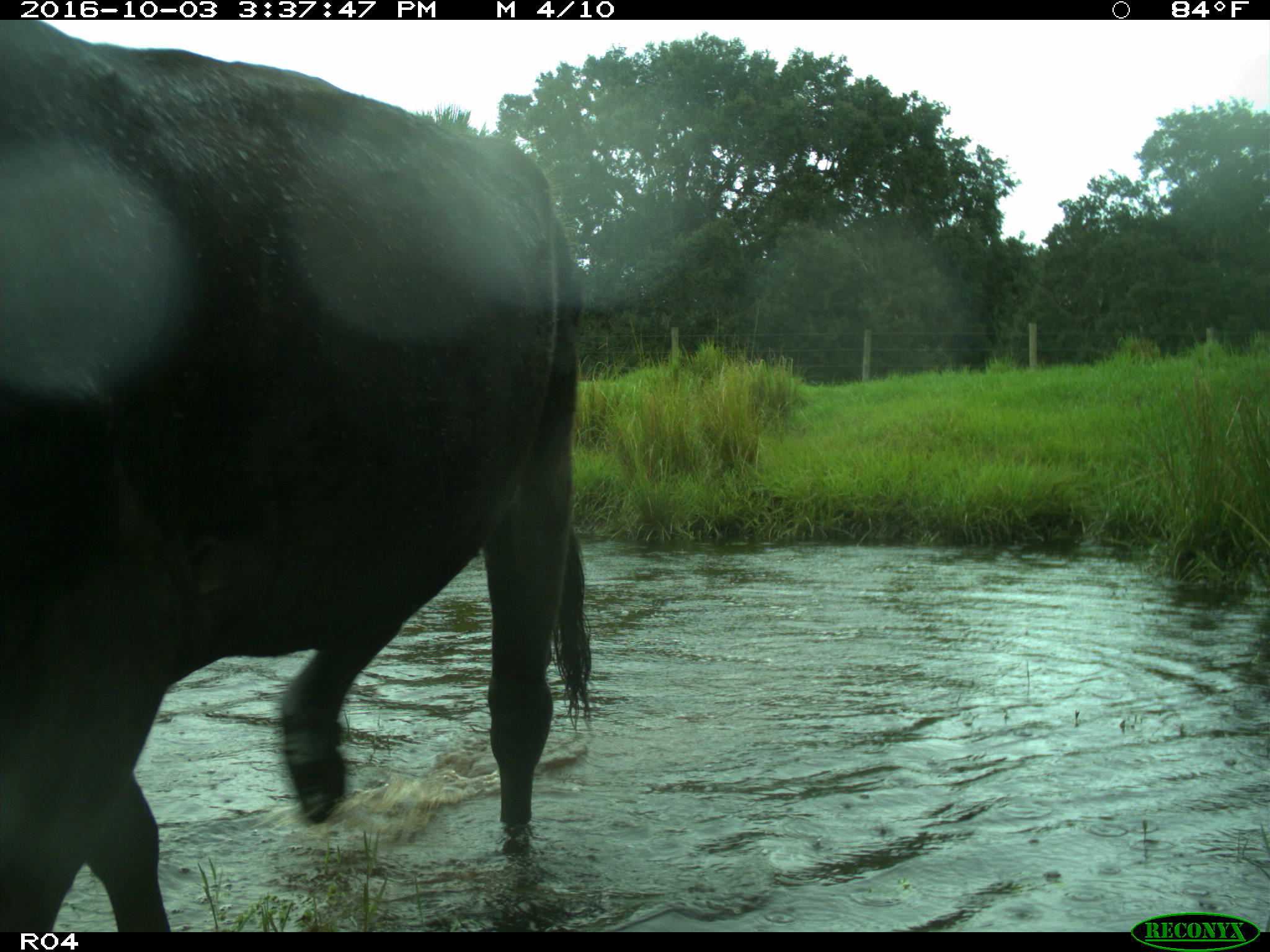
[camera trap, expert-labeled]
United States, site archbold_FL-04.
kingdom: Animalia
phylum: Chordata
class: Mammalia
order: Artiodactyla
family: Bovidae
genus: Bos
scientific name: Bos taurus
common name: domestic cow